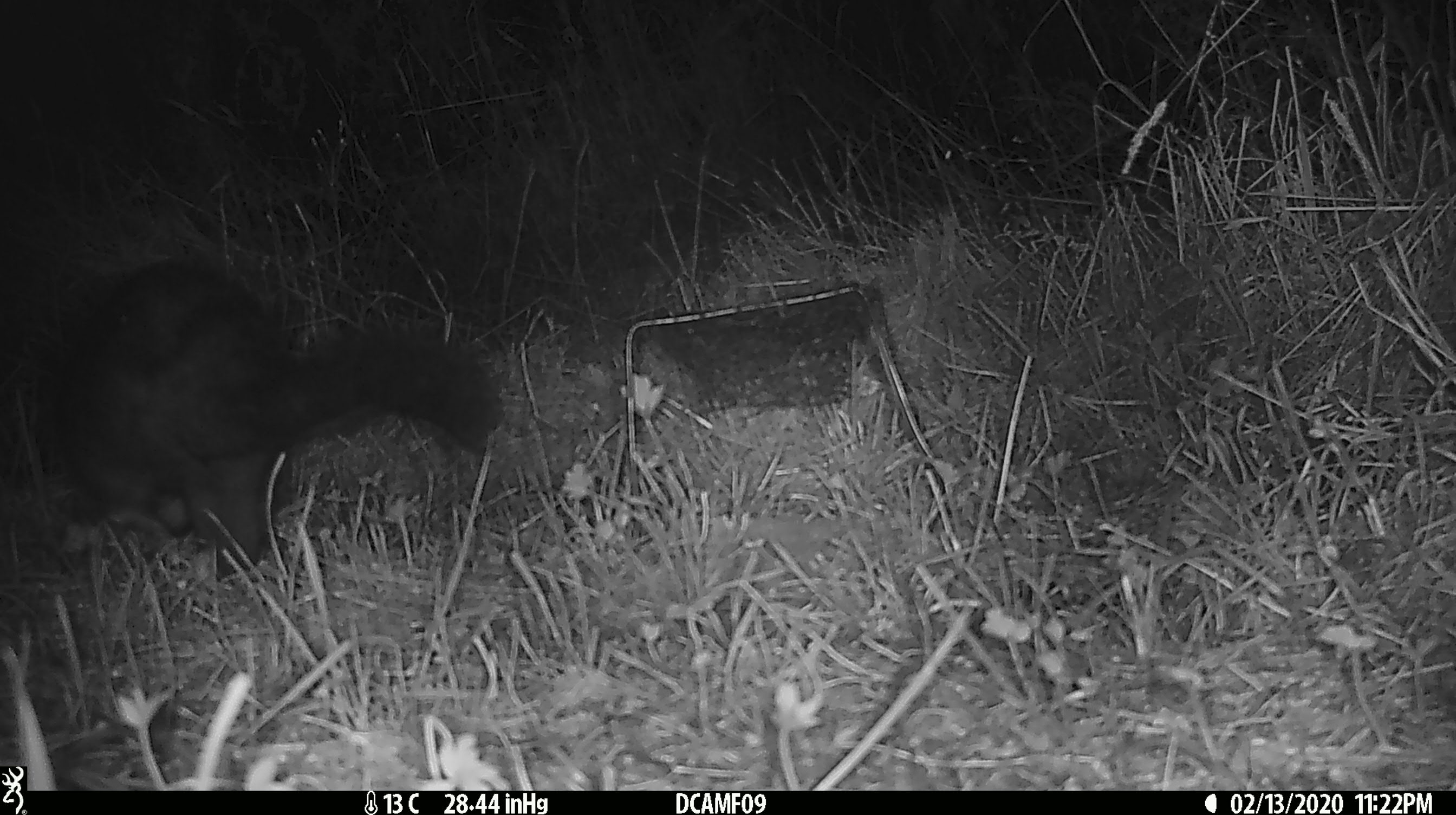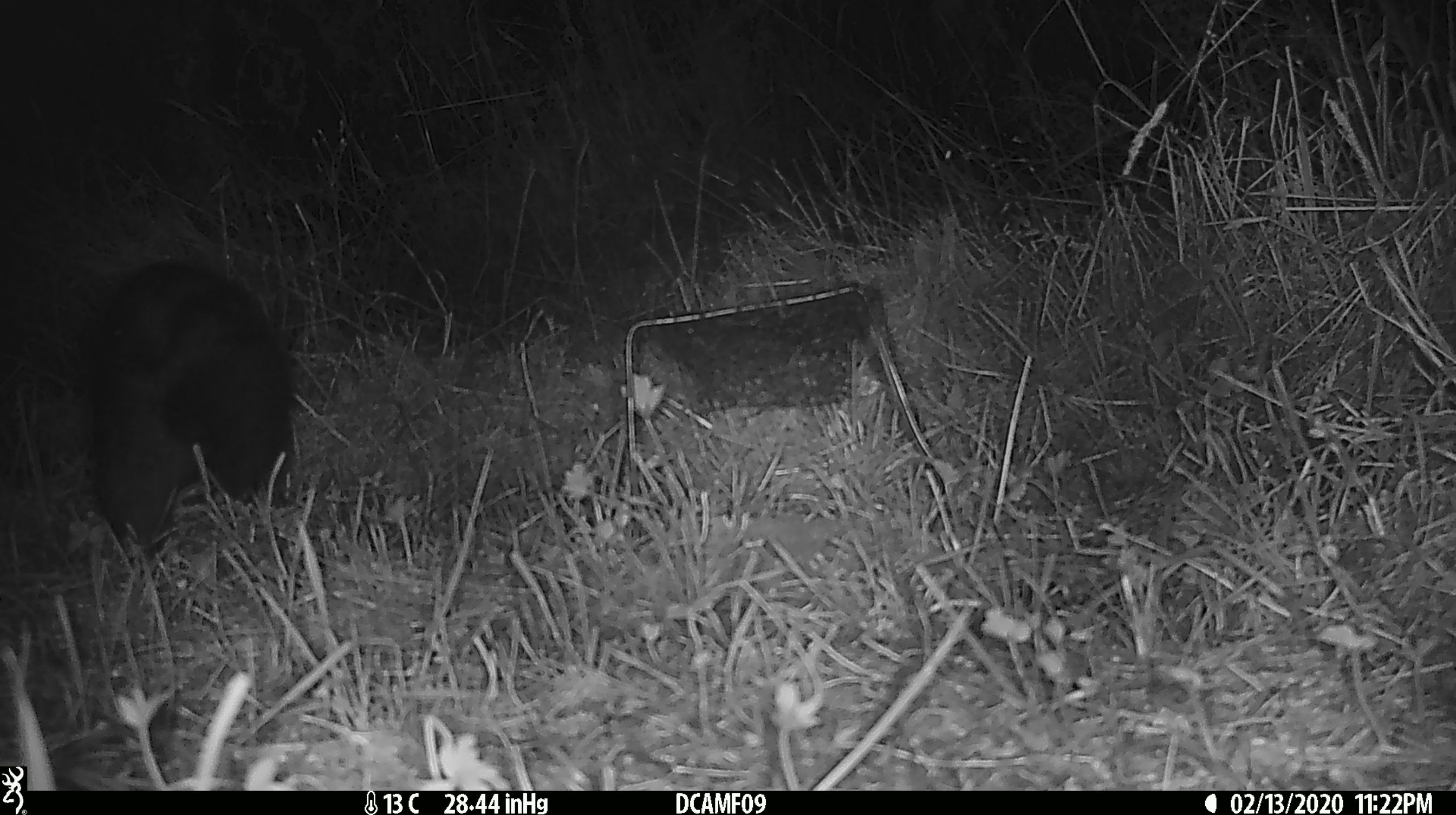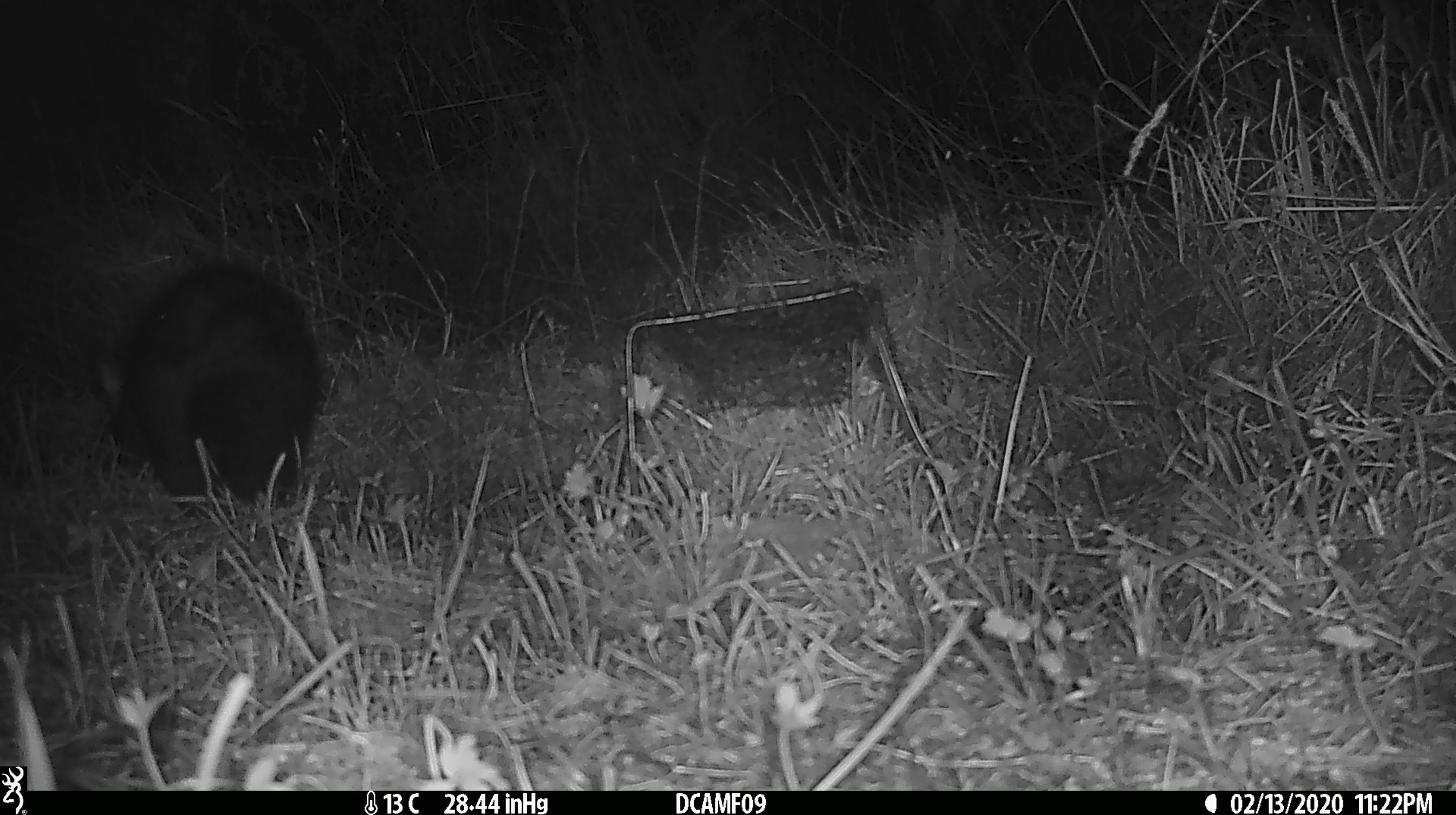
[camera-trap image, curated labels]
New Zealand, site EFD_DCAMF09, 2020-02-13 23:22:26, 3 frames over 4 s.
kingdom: Animalia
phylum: Chordata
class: Mammalia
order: Diprotodontia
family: Phalangeridae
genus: Trichosurus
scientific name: Trichosurus vulpecula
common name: common brushtail possum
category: possum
Possum (common brushtail possum) (Trichosurus vulpecula).